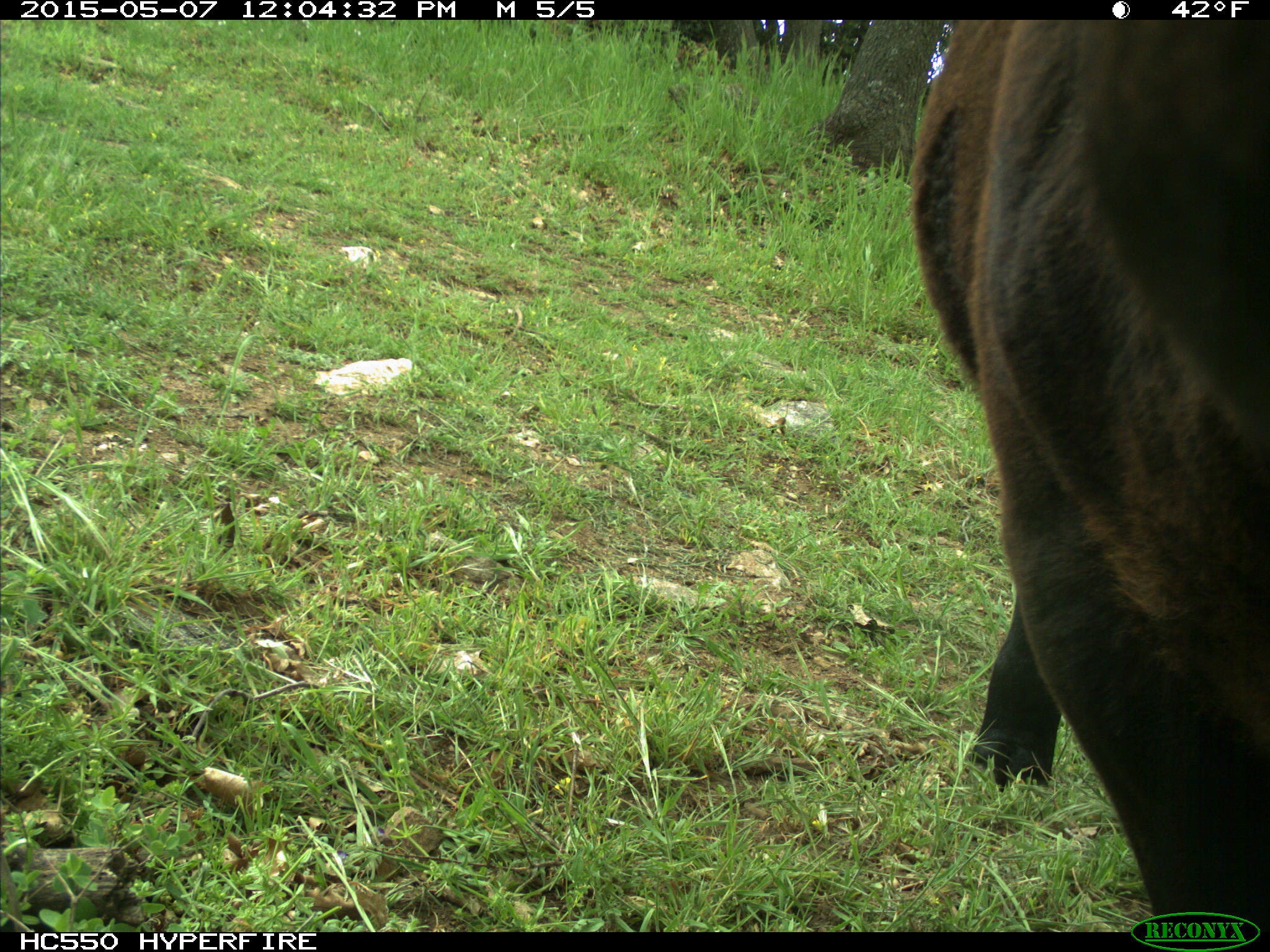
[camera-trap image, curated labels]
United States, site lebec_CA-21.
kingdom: Animalia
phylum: Chordata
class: Mammalia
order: Artiodactyla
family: Bovidae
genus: Bos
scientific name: Bos taurus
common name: domestic cow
Bos taurus (domestic cow).